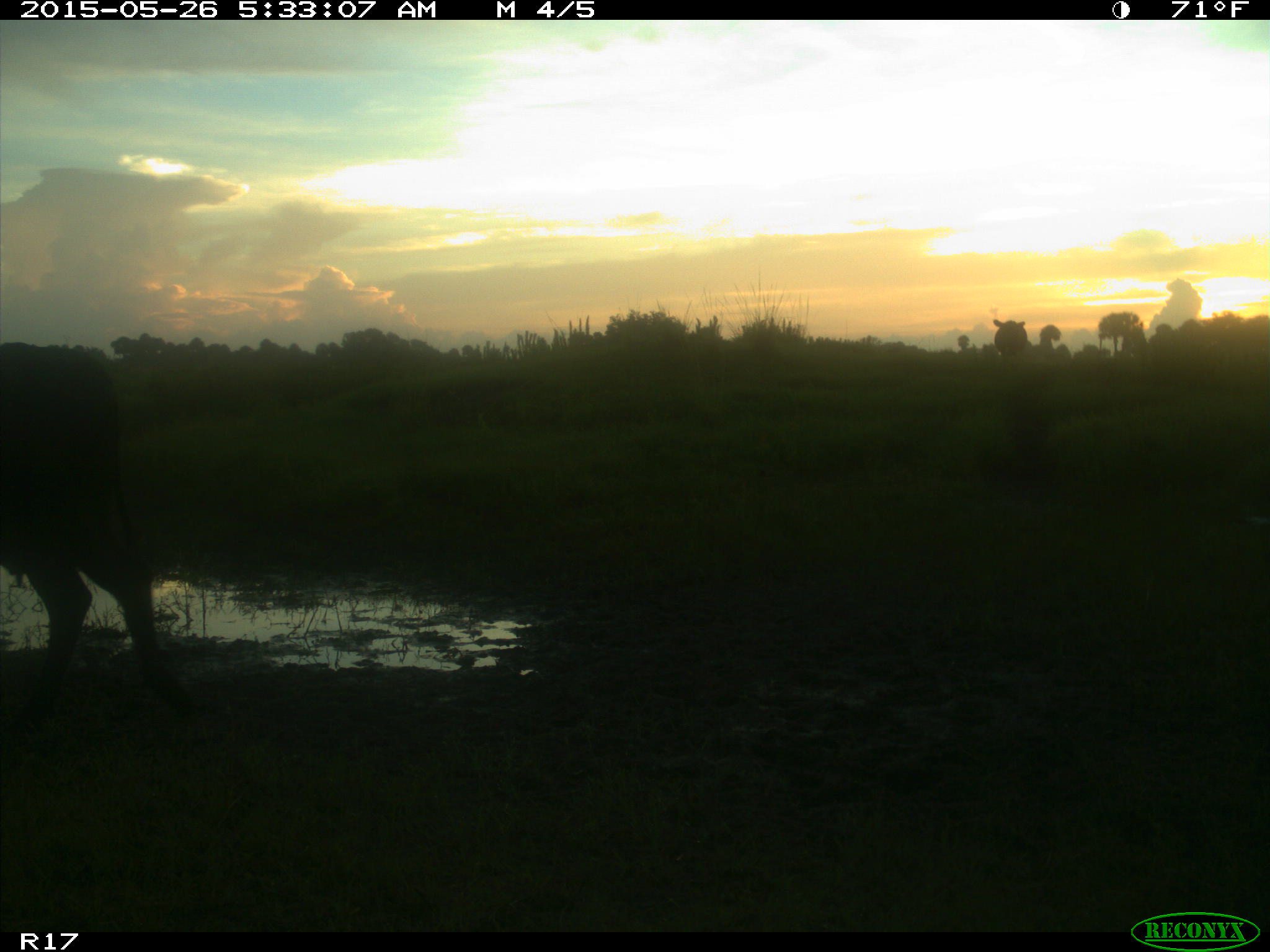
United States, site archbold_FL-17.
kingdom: Animalia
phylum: Chordata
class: Mammalia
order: Artiodactyla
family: Bovidae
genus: Bos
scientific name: Bos taurus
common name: domestic cow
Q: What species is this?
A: Bos taurus (domestic cow).